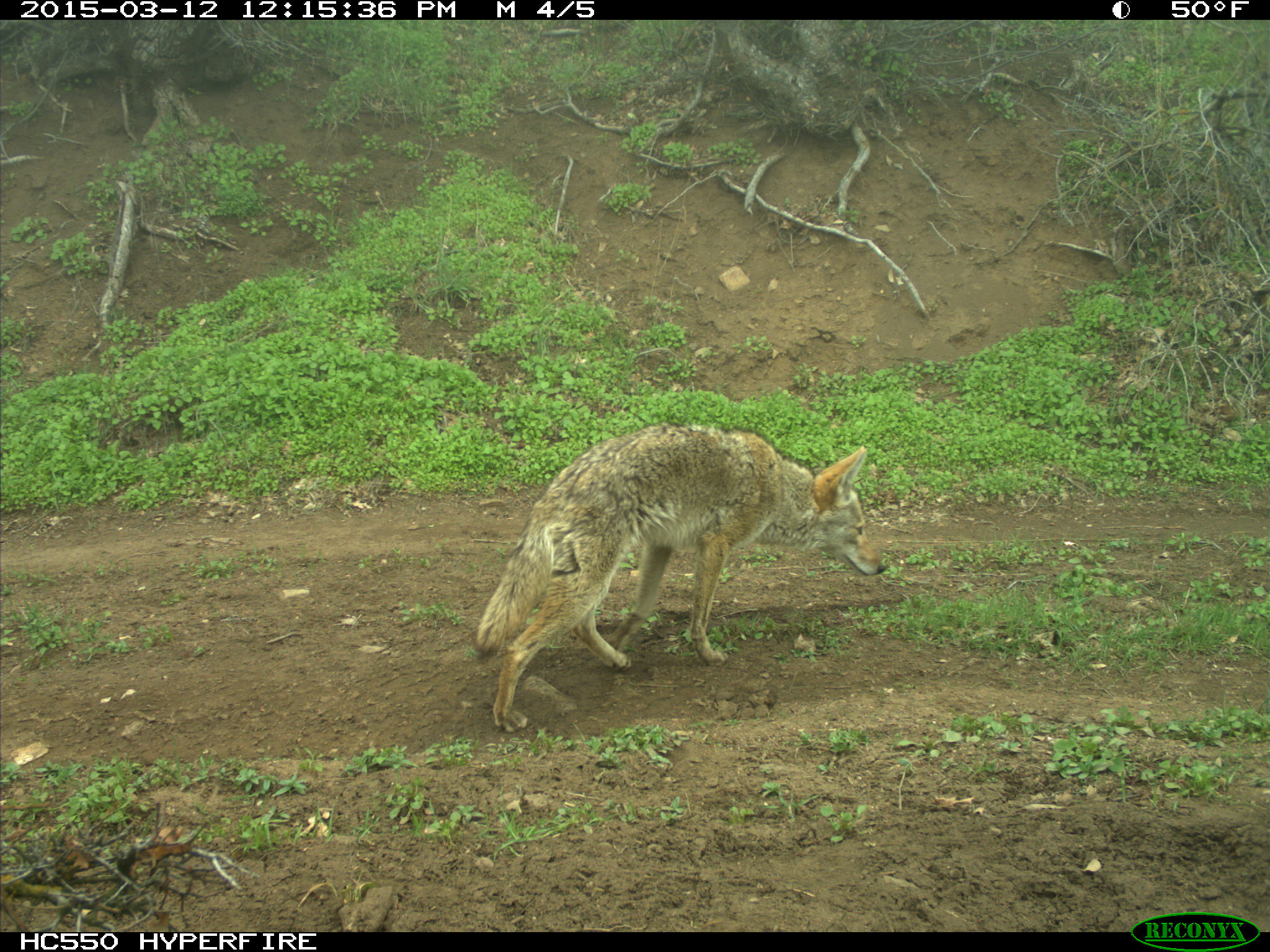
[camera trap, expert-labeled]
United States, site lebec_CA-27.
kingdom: Animalia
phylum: Chordata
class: Mammalia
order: Carnivora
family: Canidae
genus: Canis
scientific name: Canis latrans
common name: coyote